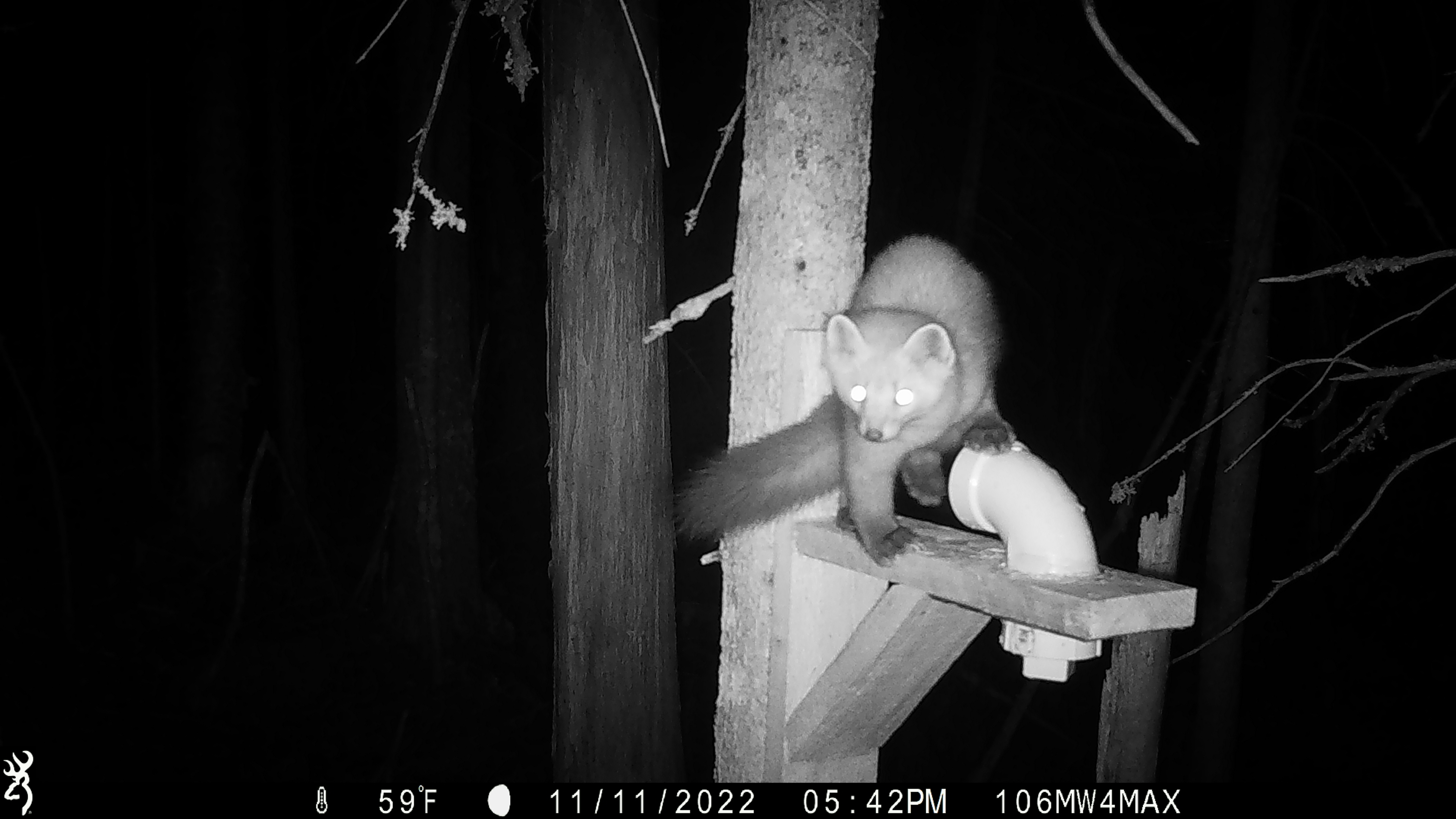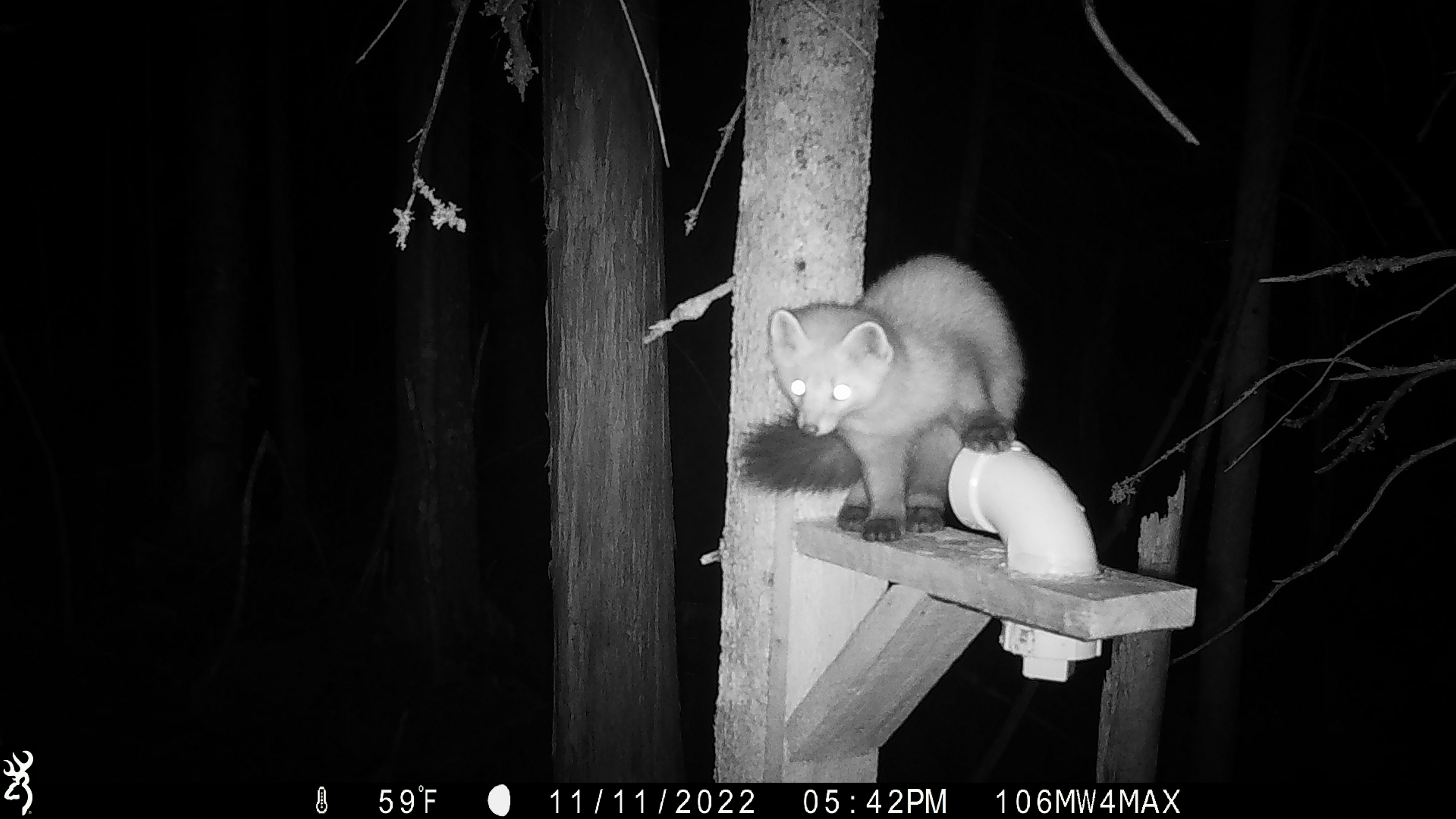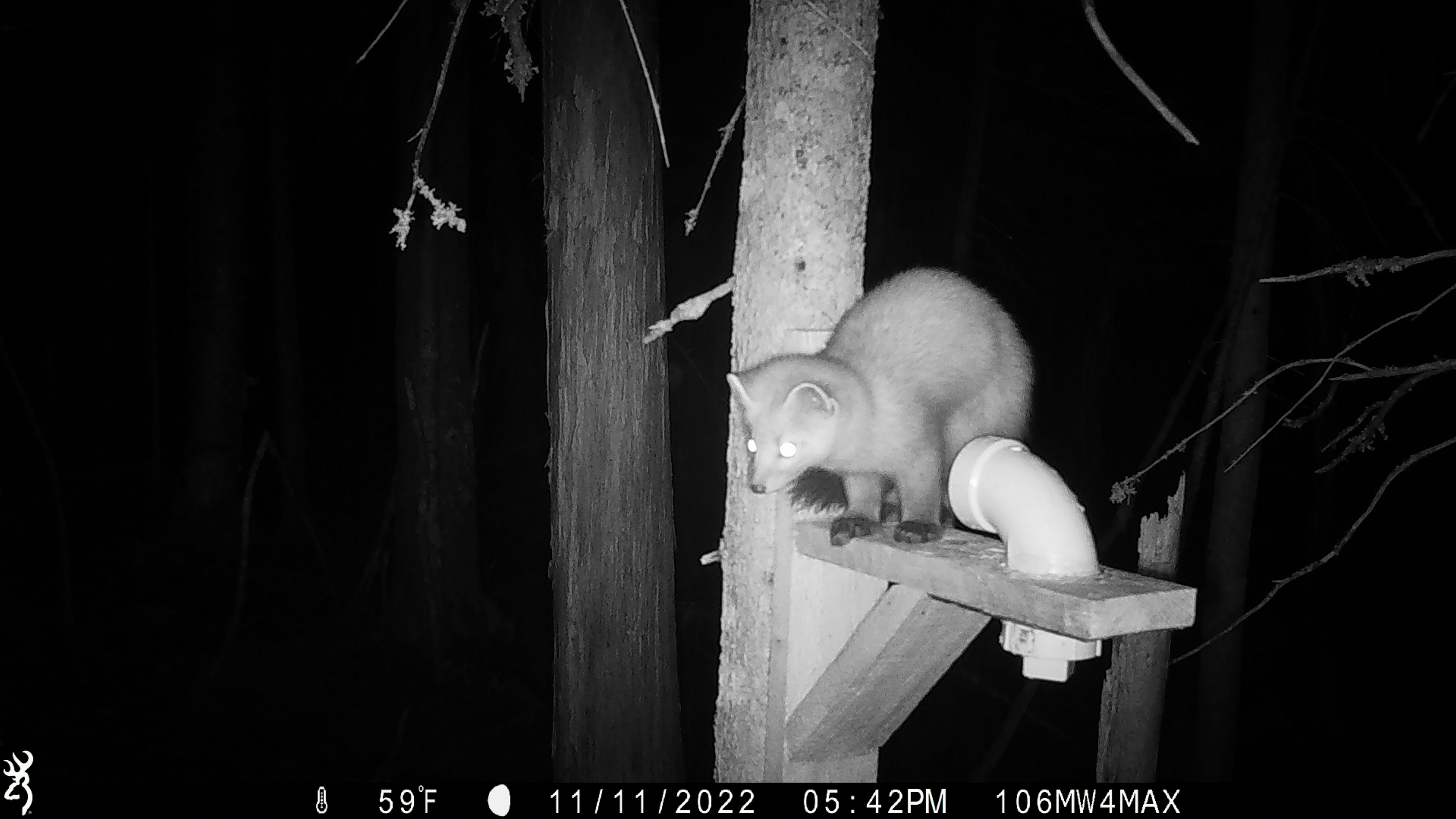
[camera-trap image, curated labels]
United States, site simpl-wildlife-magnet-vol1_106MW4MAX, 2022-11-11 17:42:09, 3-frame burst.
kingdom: Animalia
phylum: Chordata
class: Mammalia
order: Carnivora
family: Mustelidae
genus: Martes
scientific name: Martes americana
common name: american marten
American marten (Martes americana).